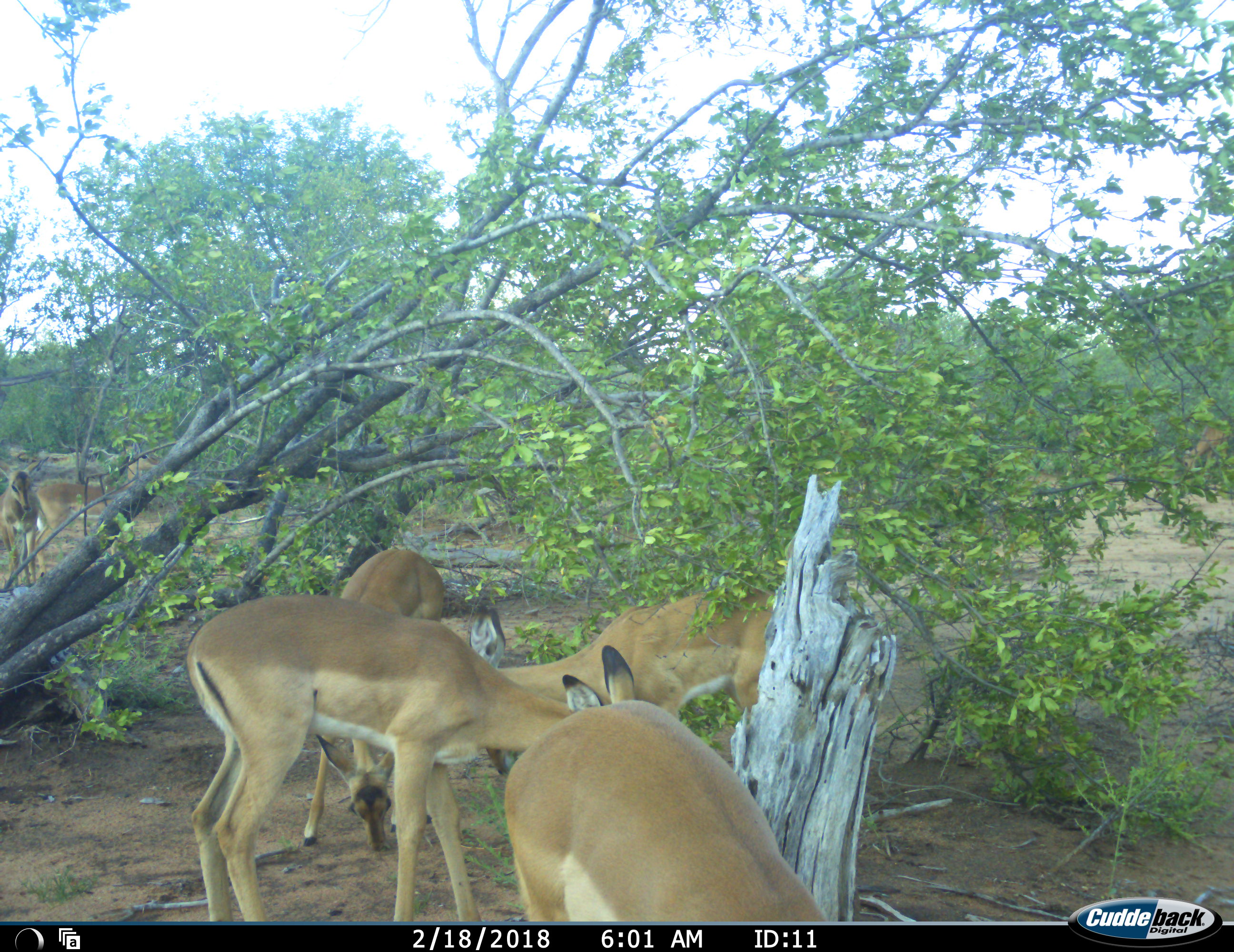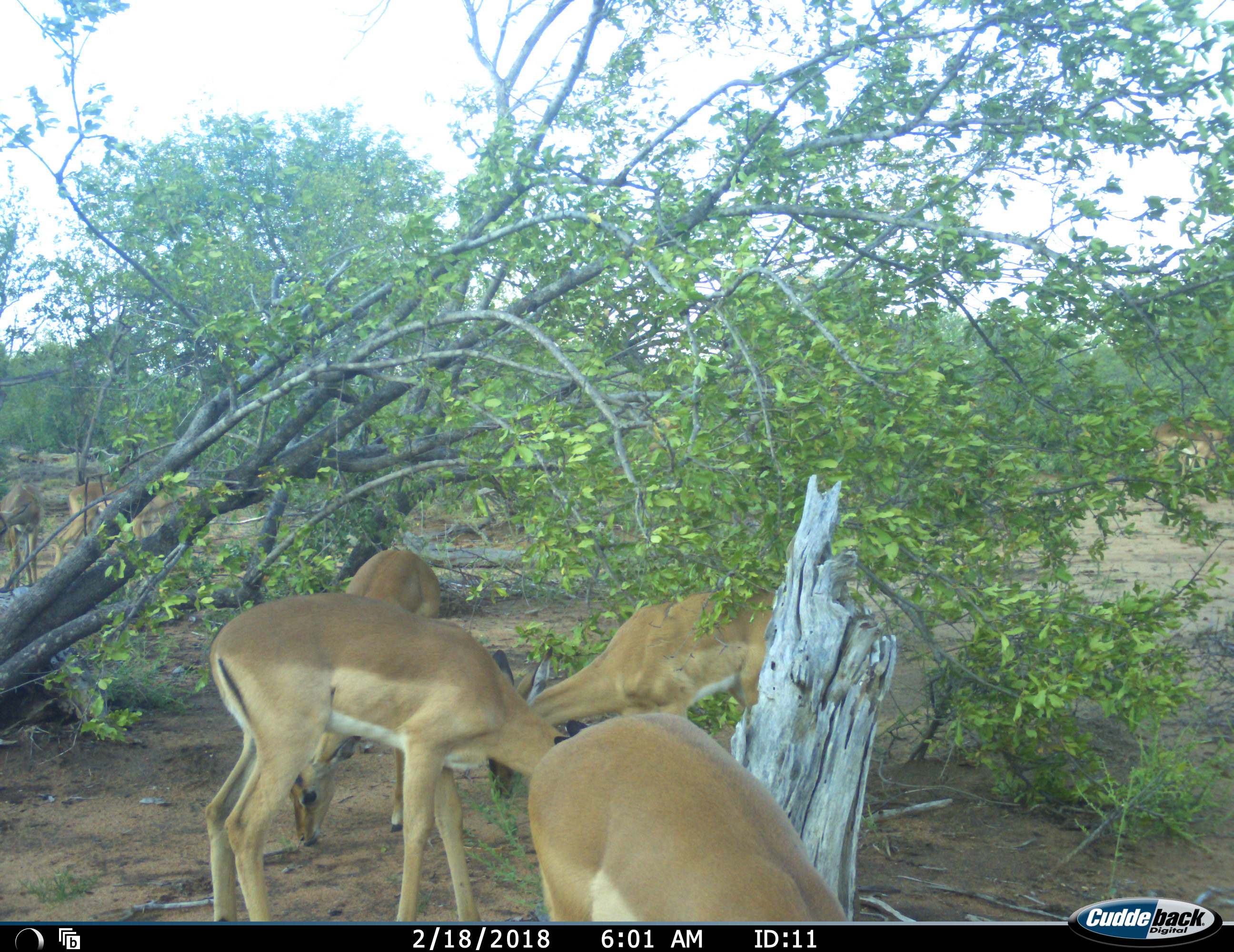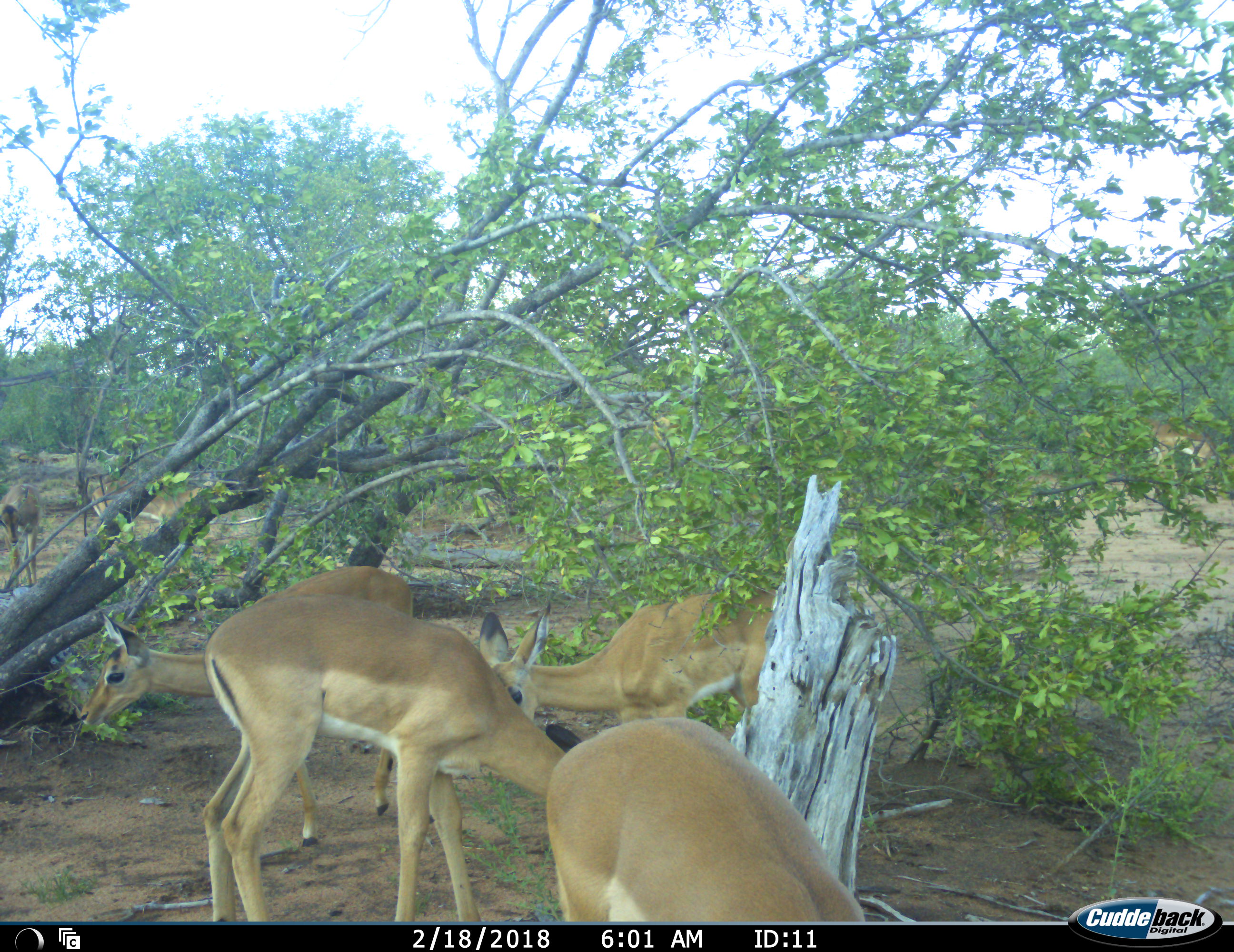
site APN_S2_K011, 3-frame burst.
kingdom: Animalia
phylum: Chordata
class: Mammalia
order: Artiodactyla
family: Bovidae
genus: Aepyceros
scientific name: Aepyceros melampus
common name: impala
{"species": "impala (Aepyceros melampus)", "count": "7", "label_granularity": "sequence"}